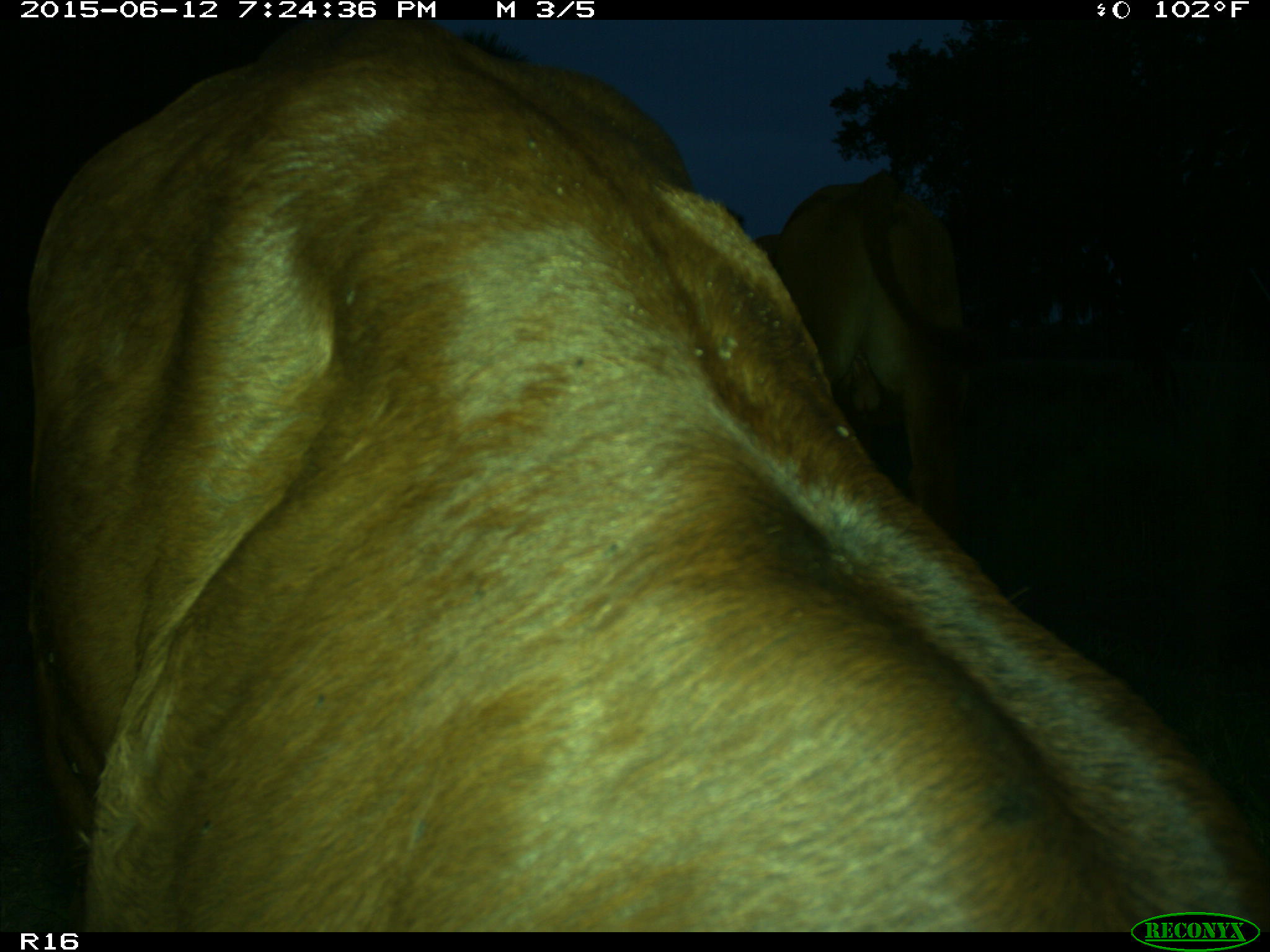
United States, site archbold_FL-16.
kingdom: Animalia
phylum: Chordata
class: Mammalia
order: Artiodactyla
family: Bovidae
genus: Bos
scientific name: Bos taurus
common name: domestic cow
Bos taurus (domestic cow).